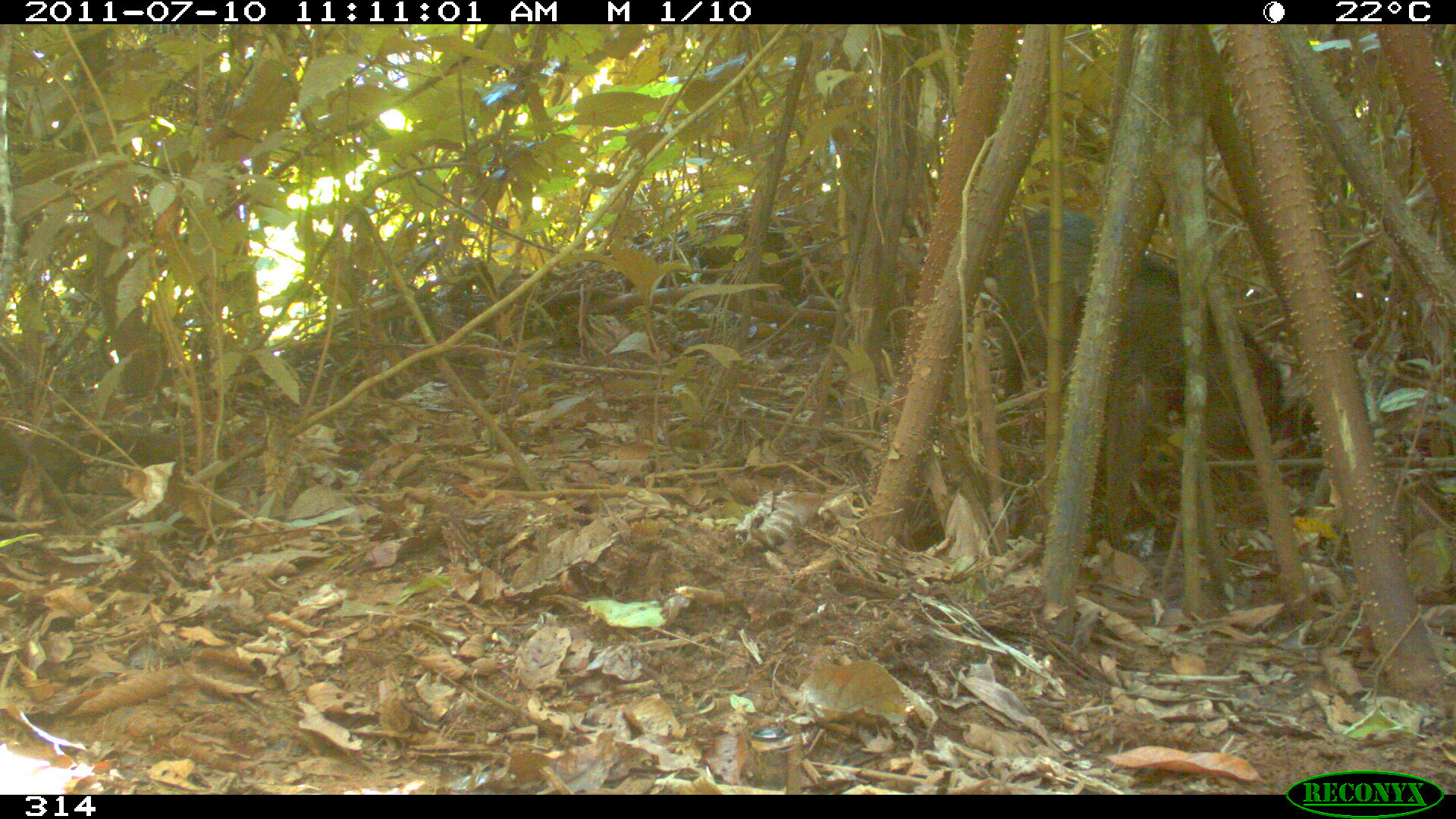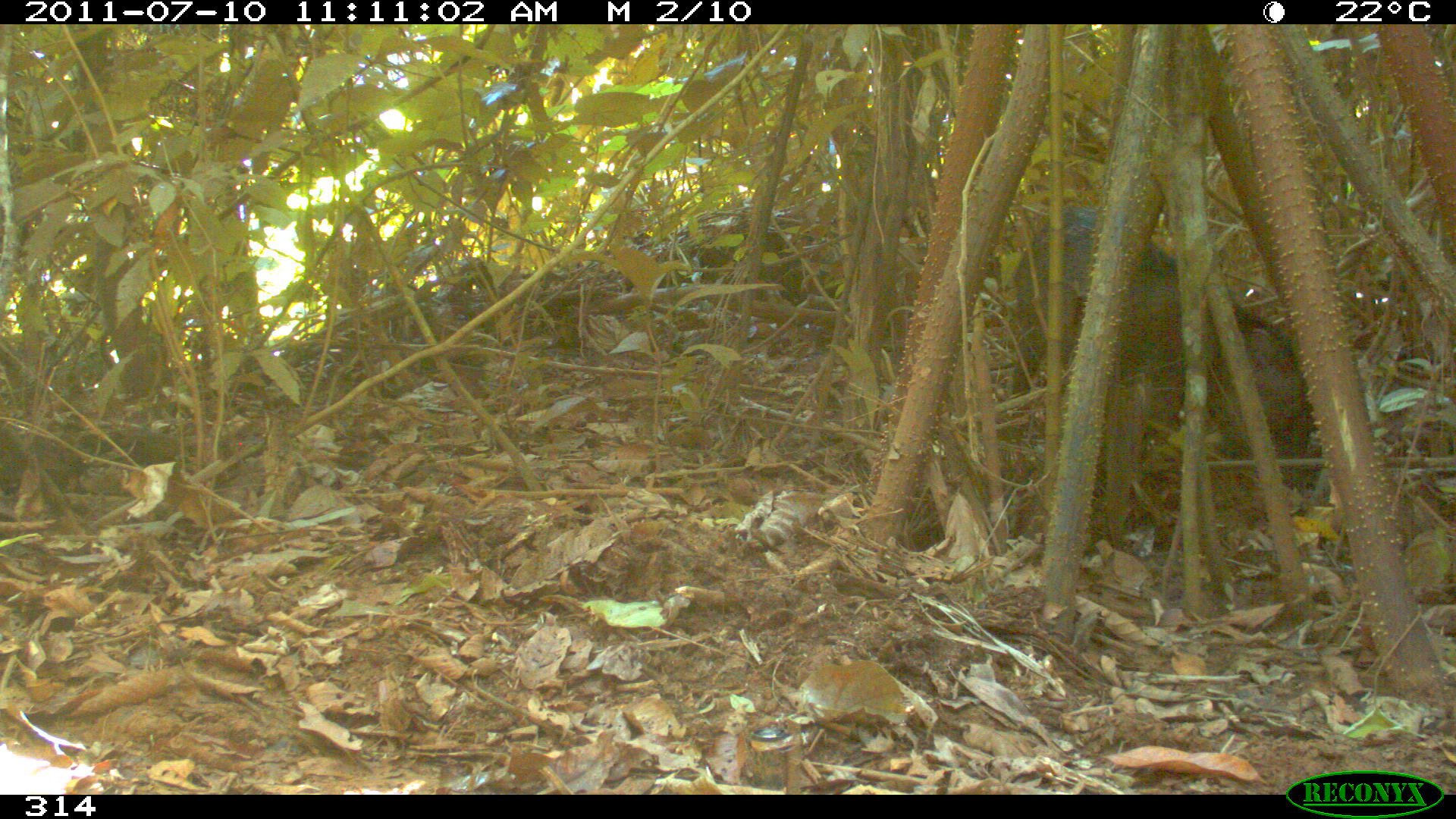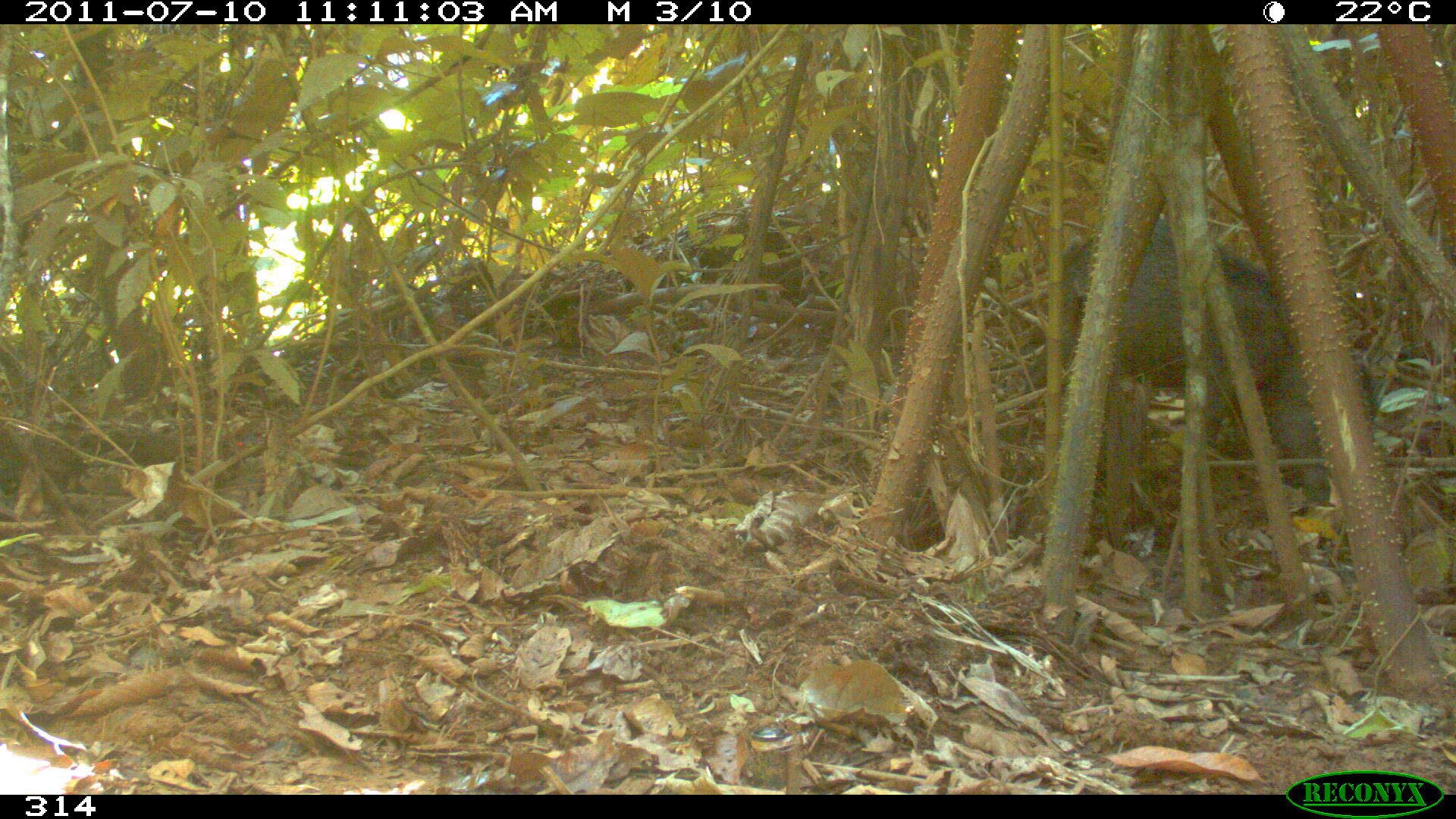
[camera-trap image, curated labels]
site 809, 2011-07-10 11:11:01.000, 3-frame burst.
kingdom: Animalia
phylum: Chordata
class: Mammalia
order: Artiodactyla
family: Tayassuidae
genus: Tayassu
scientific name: Tayassu pecari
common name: white-lipped peccary